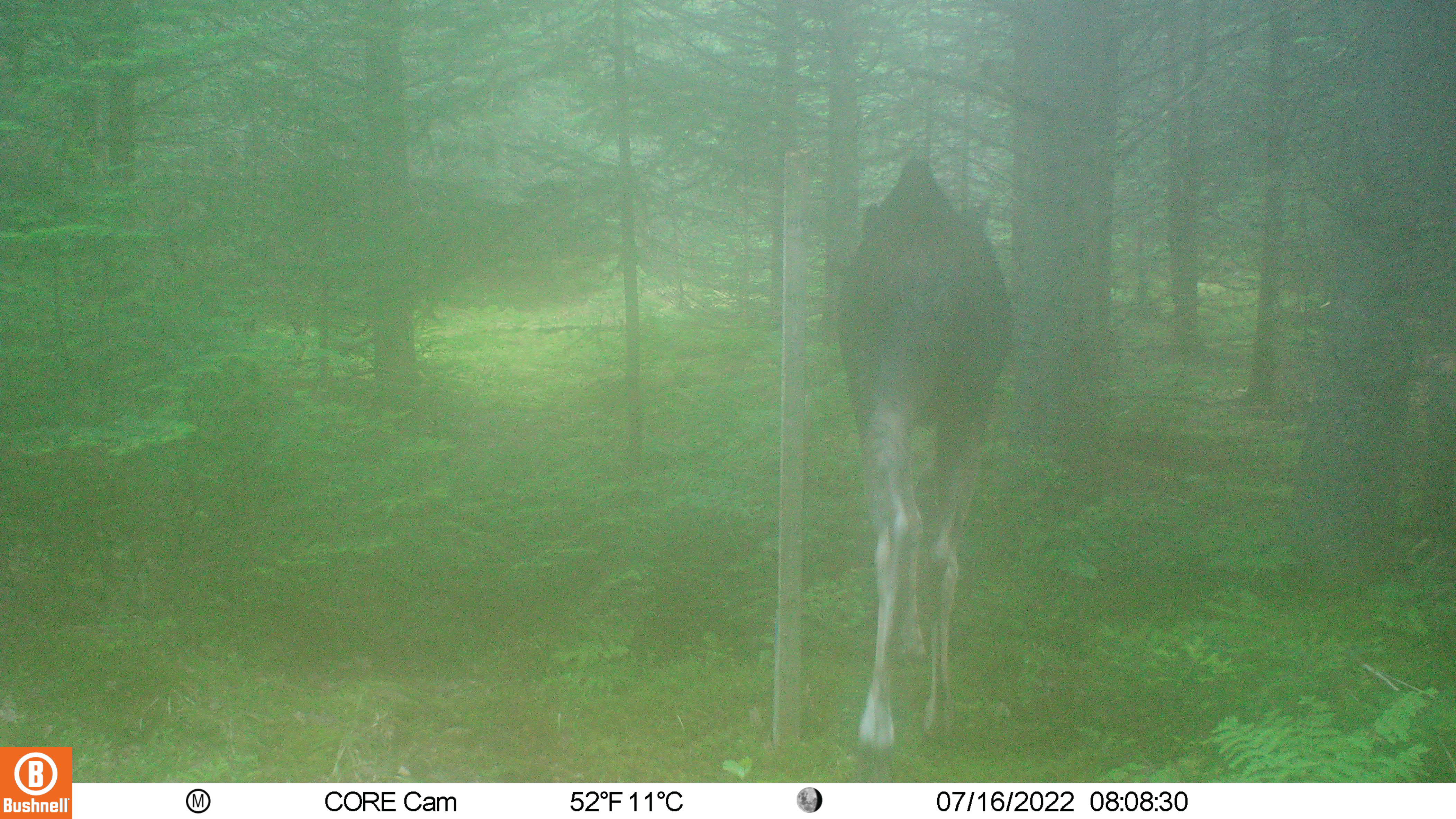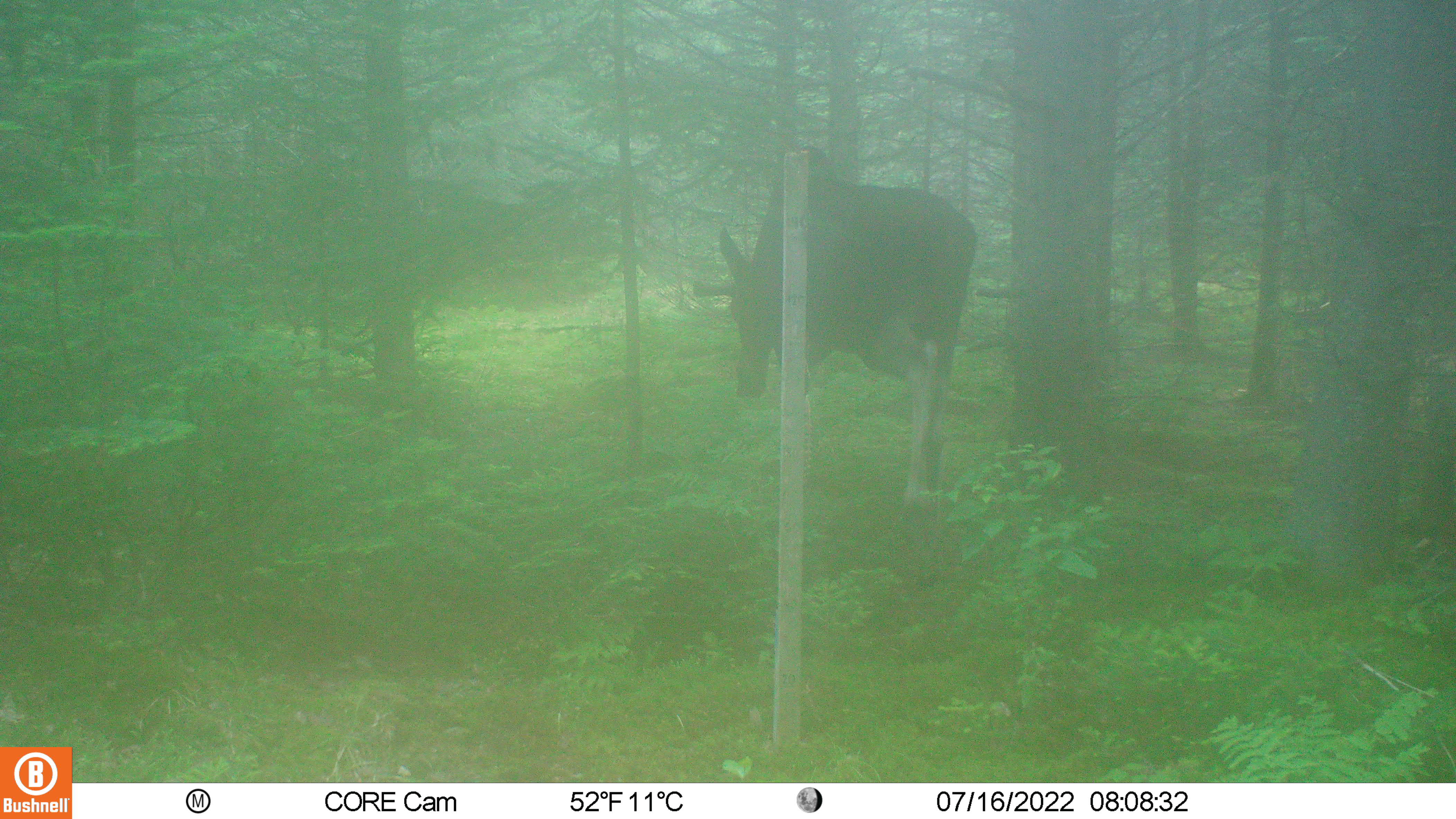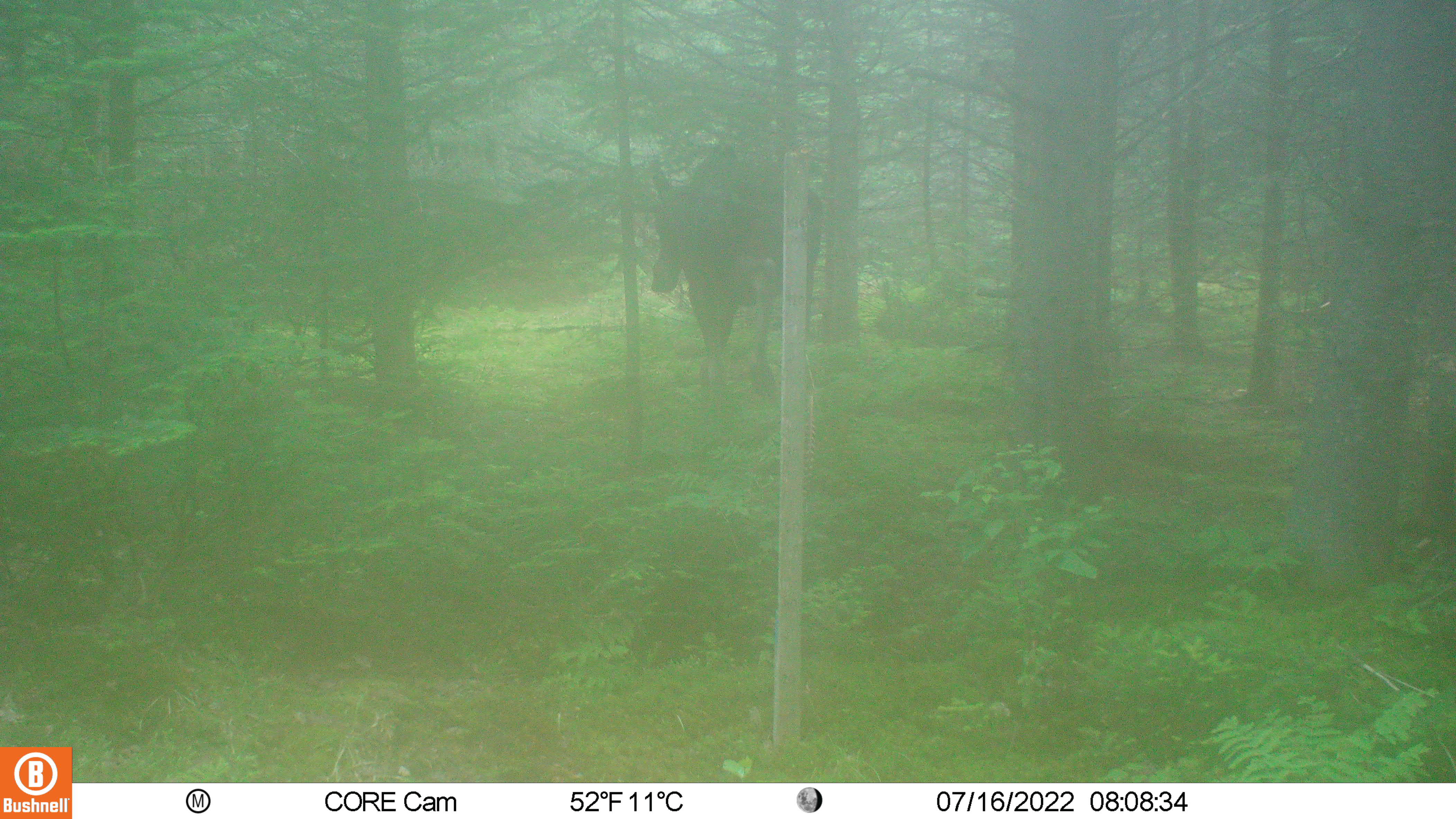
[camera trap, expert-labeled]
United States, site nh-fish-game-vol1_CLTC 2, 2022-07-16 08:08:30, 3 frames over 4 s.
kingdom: Animalia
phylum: Chordata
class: Mammalia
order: Artiodactyla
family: Cervidae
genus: Alces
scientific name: Alces alces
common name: moose